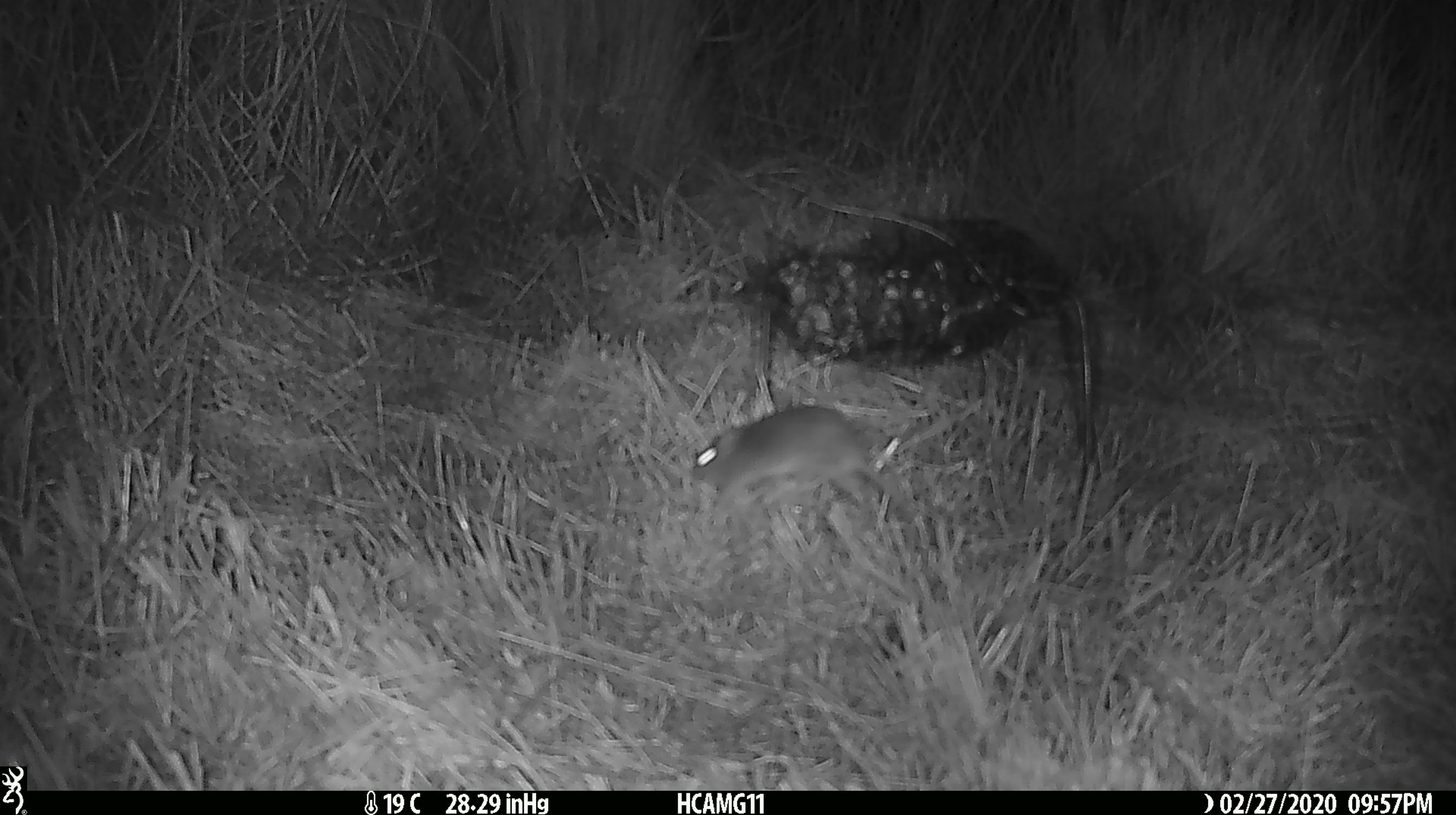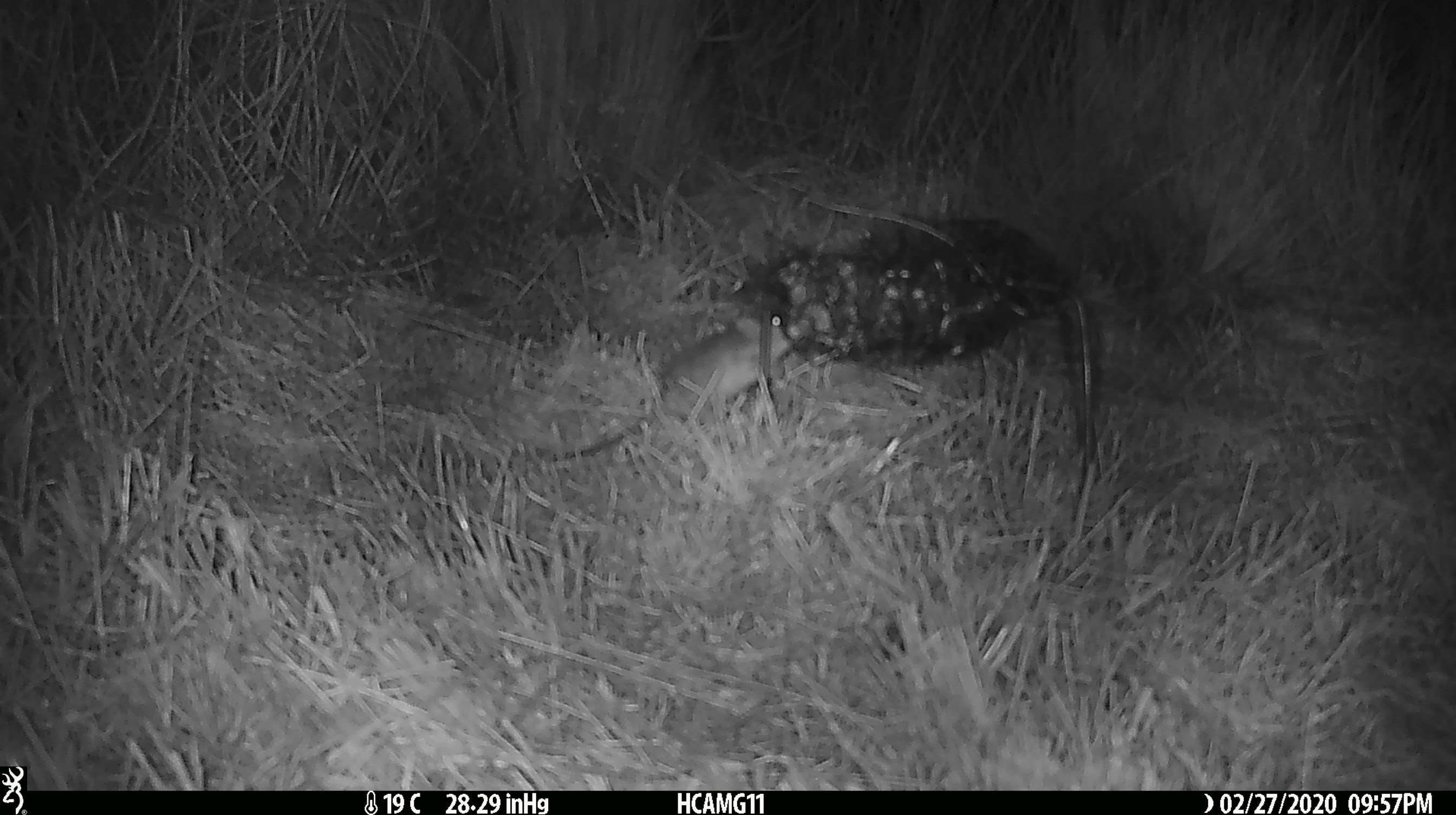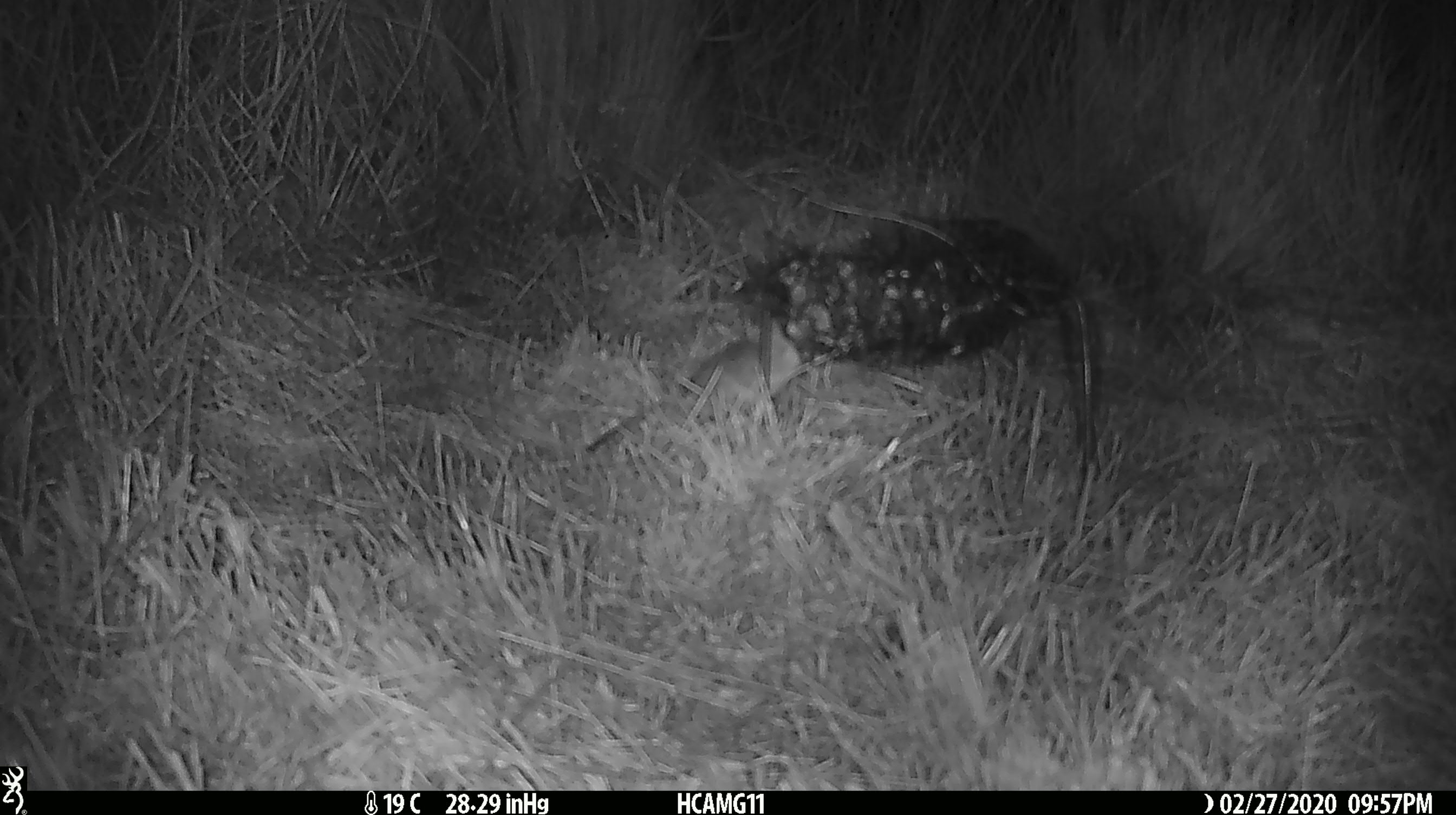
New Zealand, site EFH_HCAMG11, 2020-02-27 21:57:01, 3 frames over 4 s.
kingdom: Animalia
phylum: Chordata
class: Mammalia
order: Rodentia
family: Muridae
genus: Mus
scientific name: Mus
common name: mouse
Mouse (Mus).